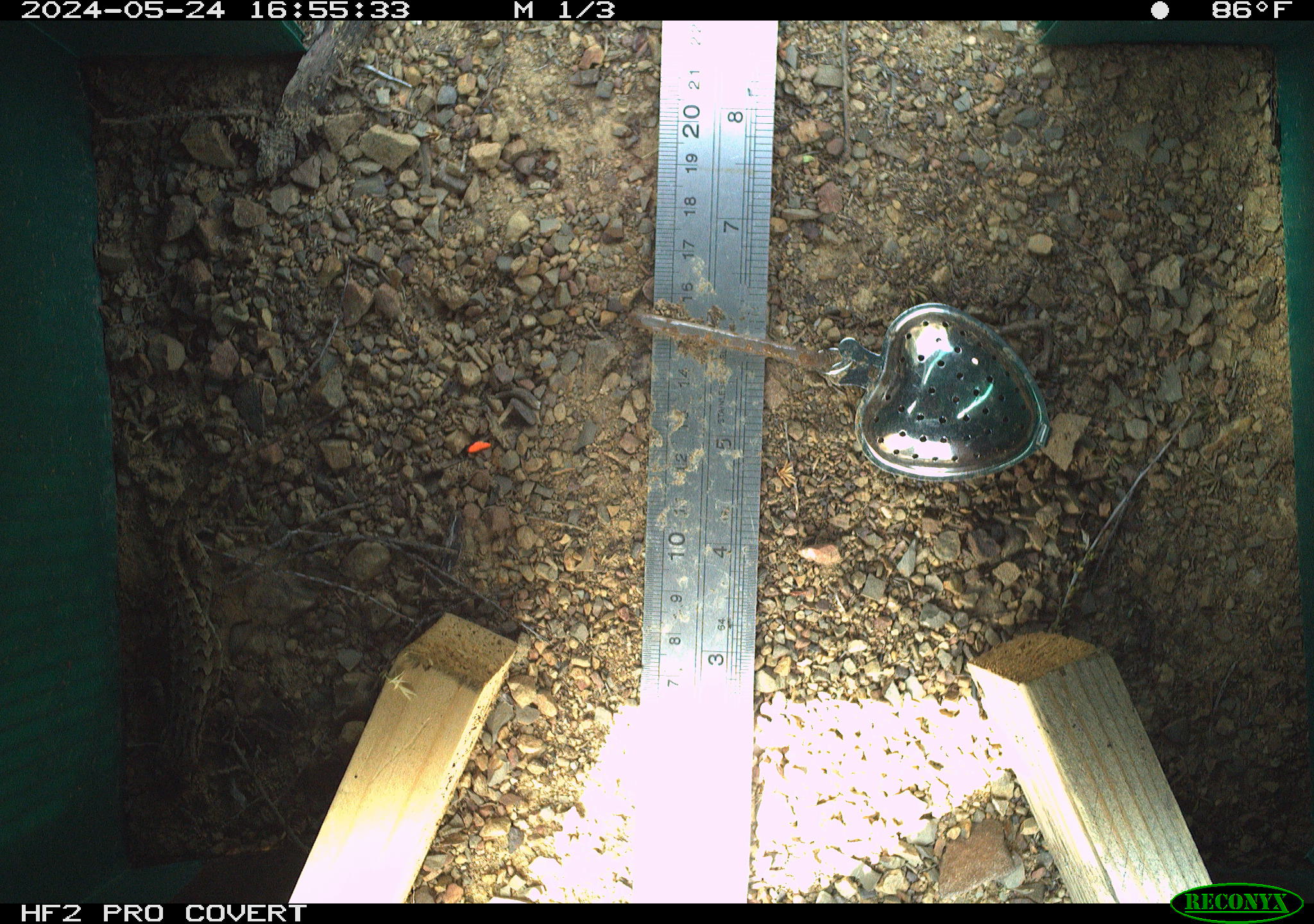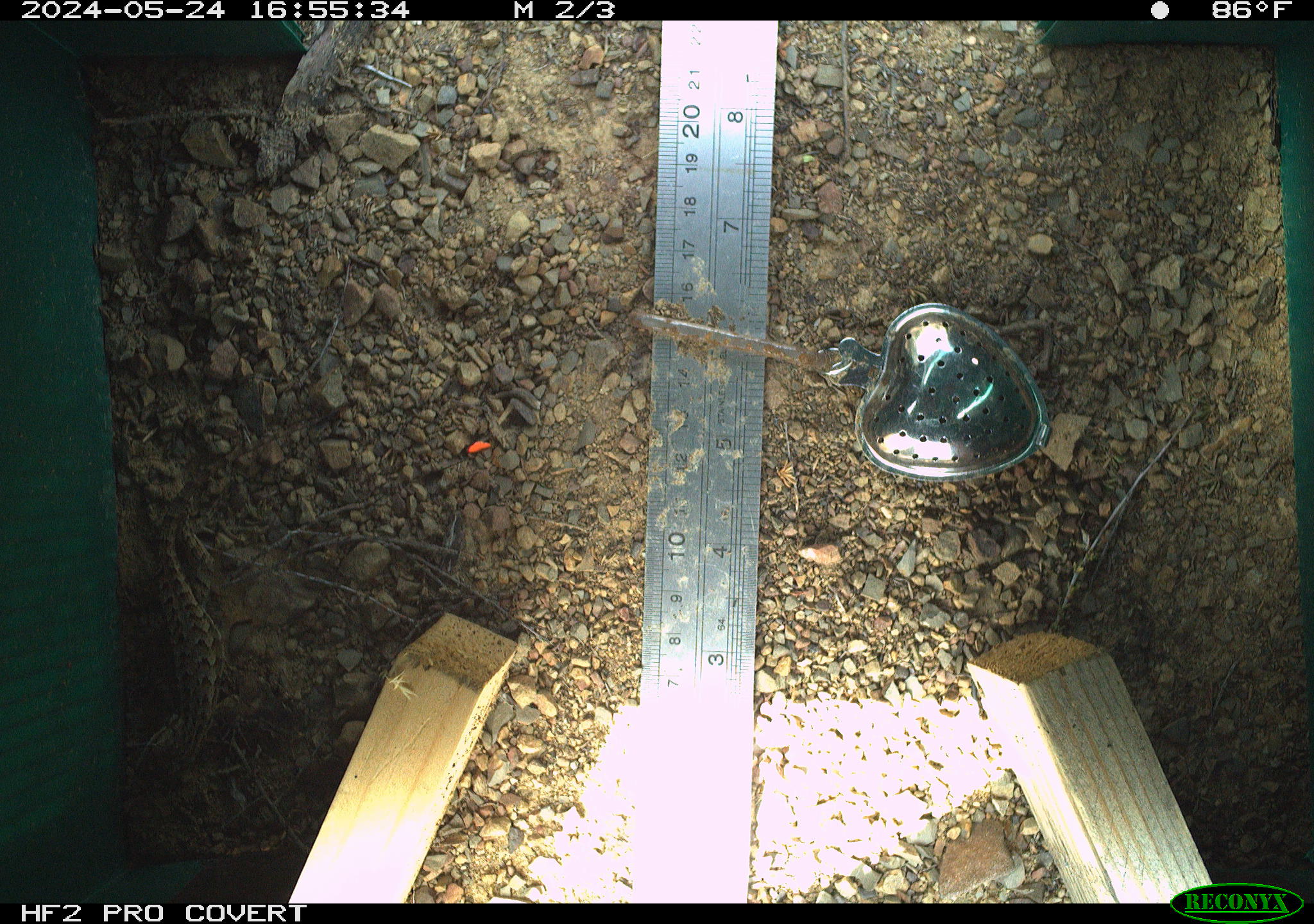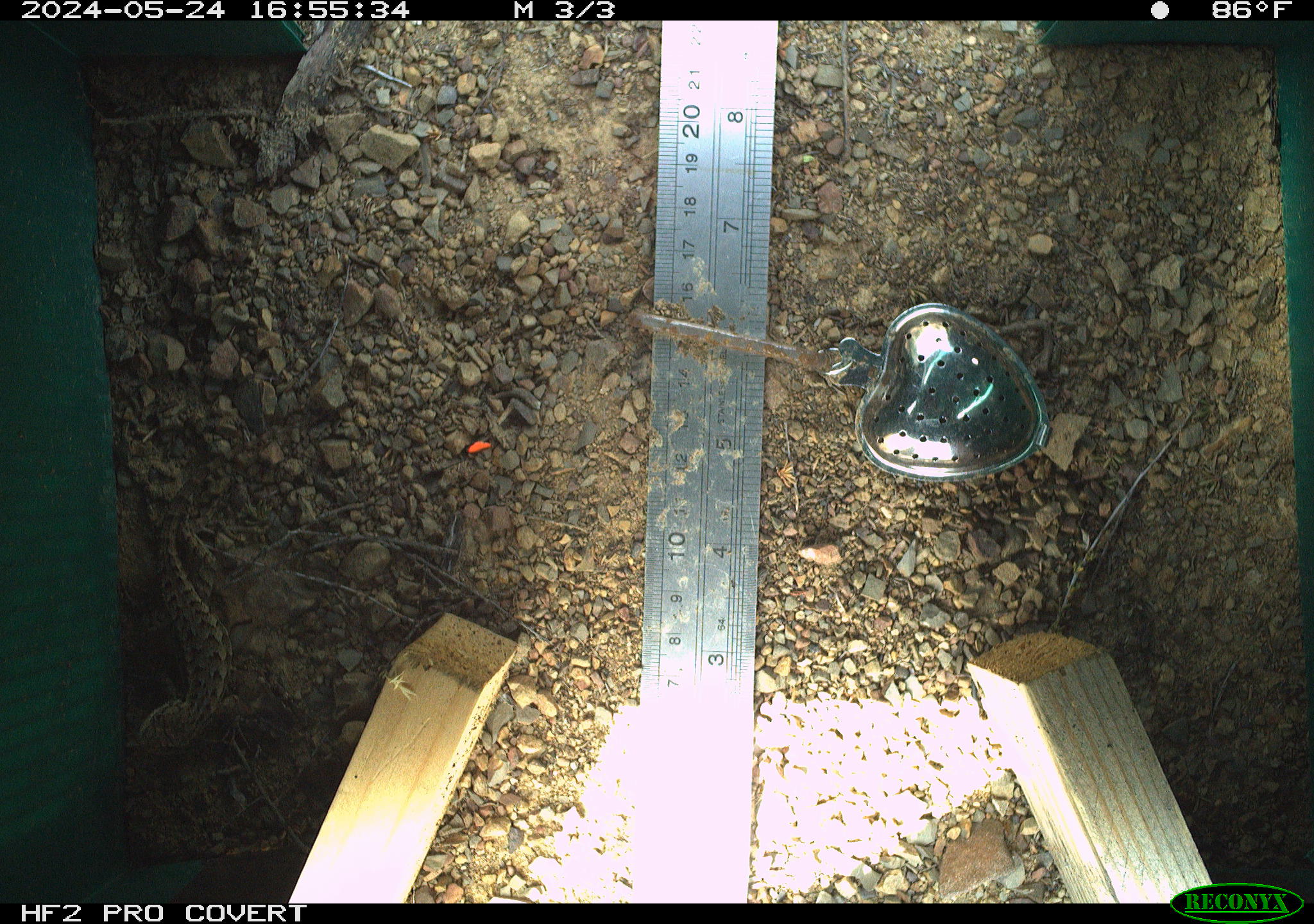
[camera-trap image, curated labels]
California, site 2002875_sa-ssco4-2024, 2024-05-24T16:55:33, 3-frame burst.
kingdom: Animalia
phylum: Chordata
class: Reptilia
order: Squamata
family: Phrynosomatidae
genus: Sceloporus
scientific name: Sceloporus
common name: spiny lizards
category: sceloporus species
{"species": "sceloporus species (spiny lizards) (Sceloporus)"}